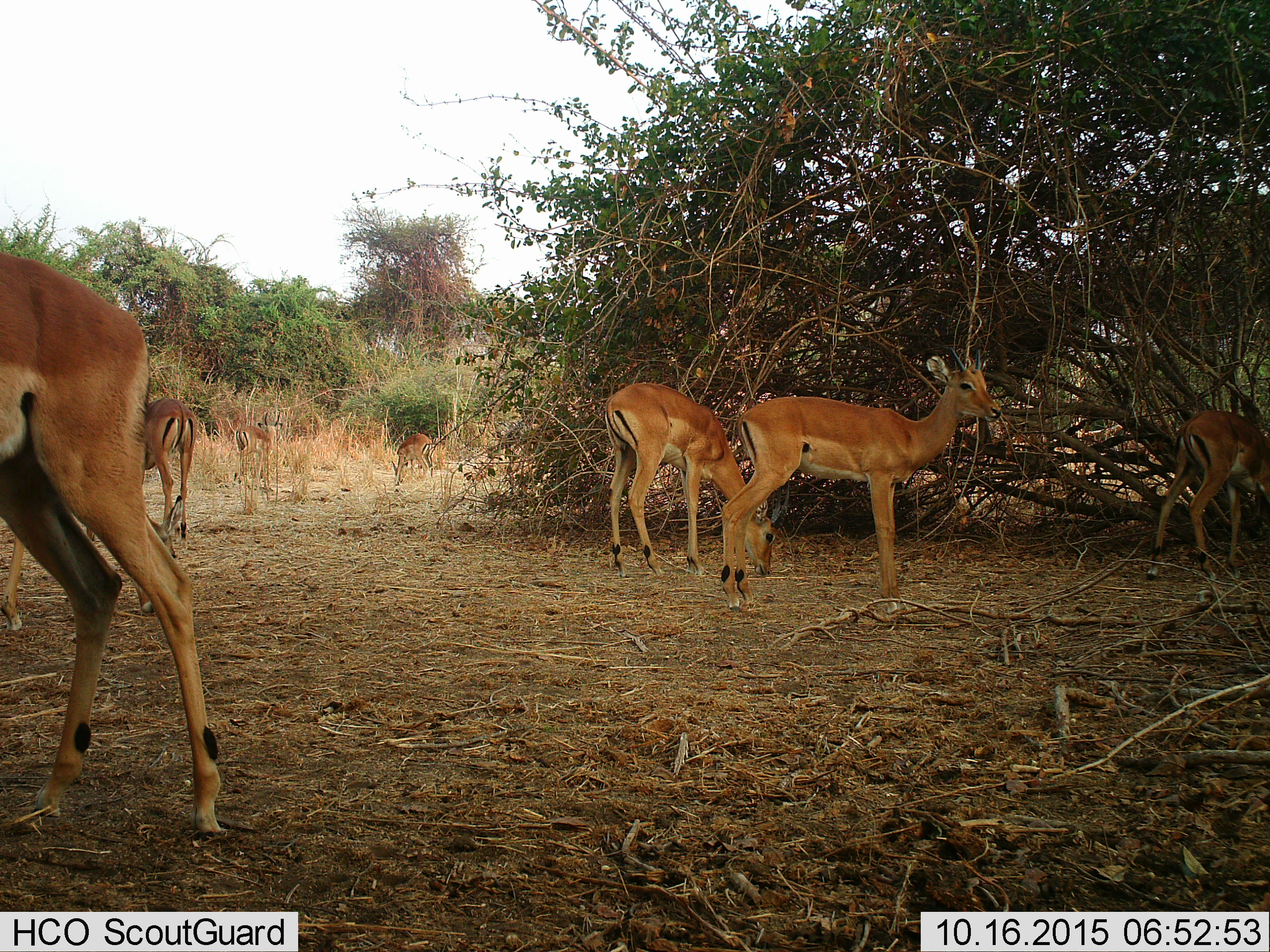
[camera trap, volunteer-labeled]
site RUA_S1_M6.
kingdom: Animalia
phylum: Chordata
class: Mammalia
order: Artiodactyla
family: Bovidae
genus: Aepyceros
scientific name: Aepyceros melampus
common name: impala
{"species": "impala (Aepyceros melampus)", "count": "6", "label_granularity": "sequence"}